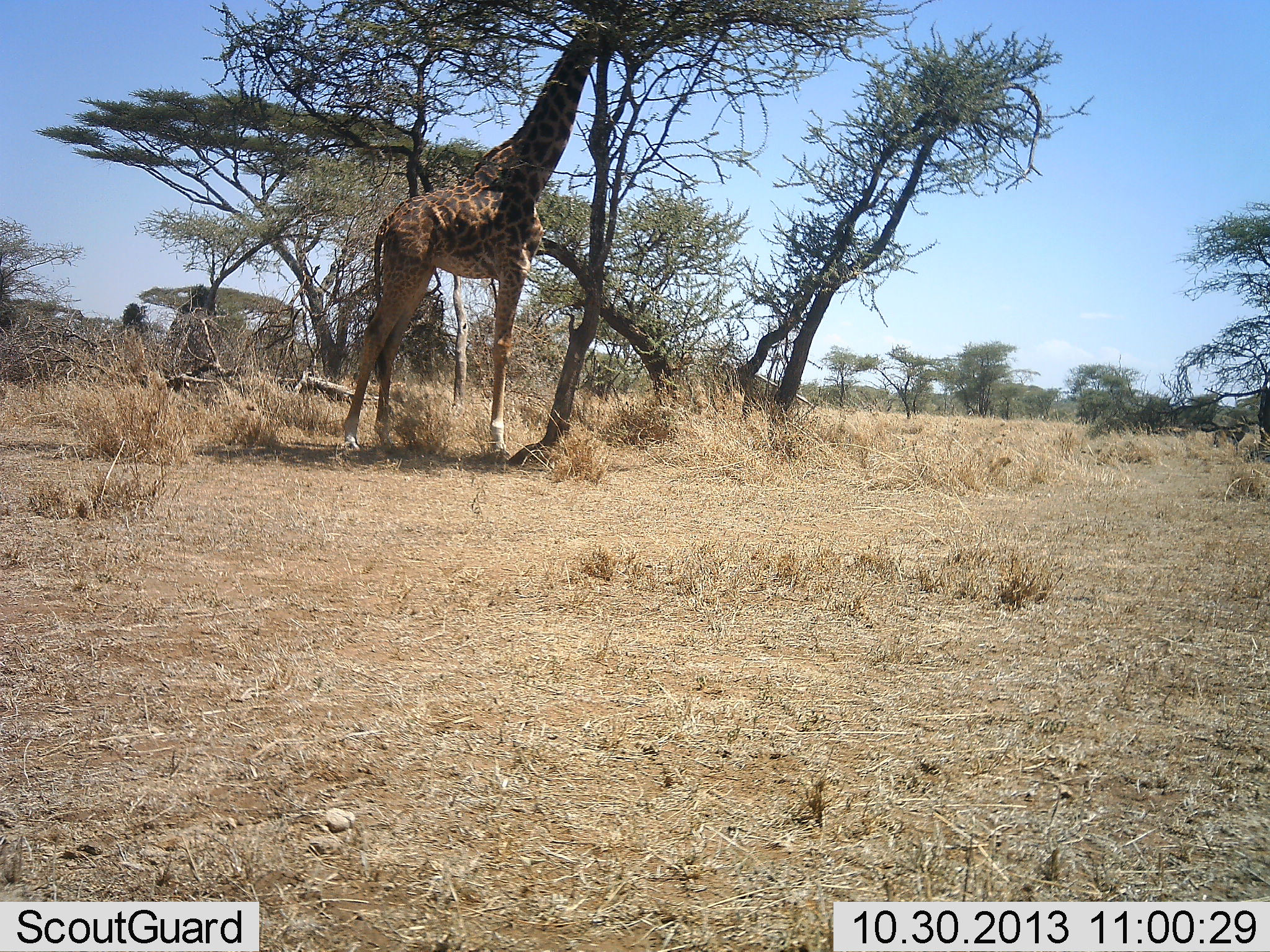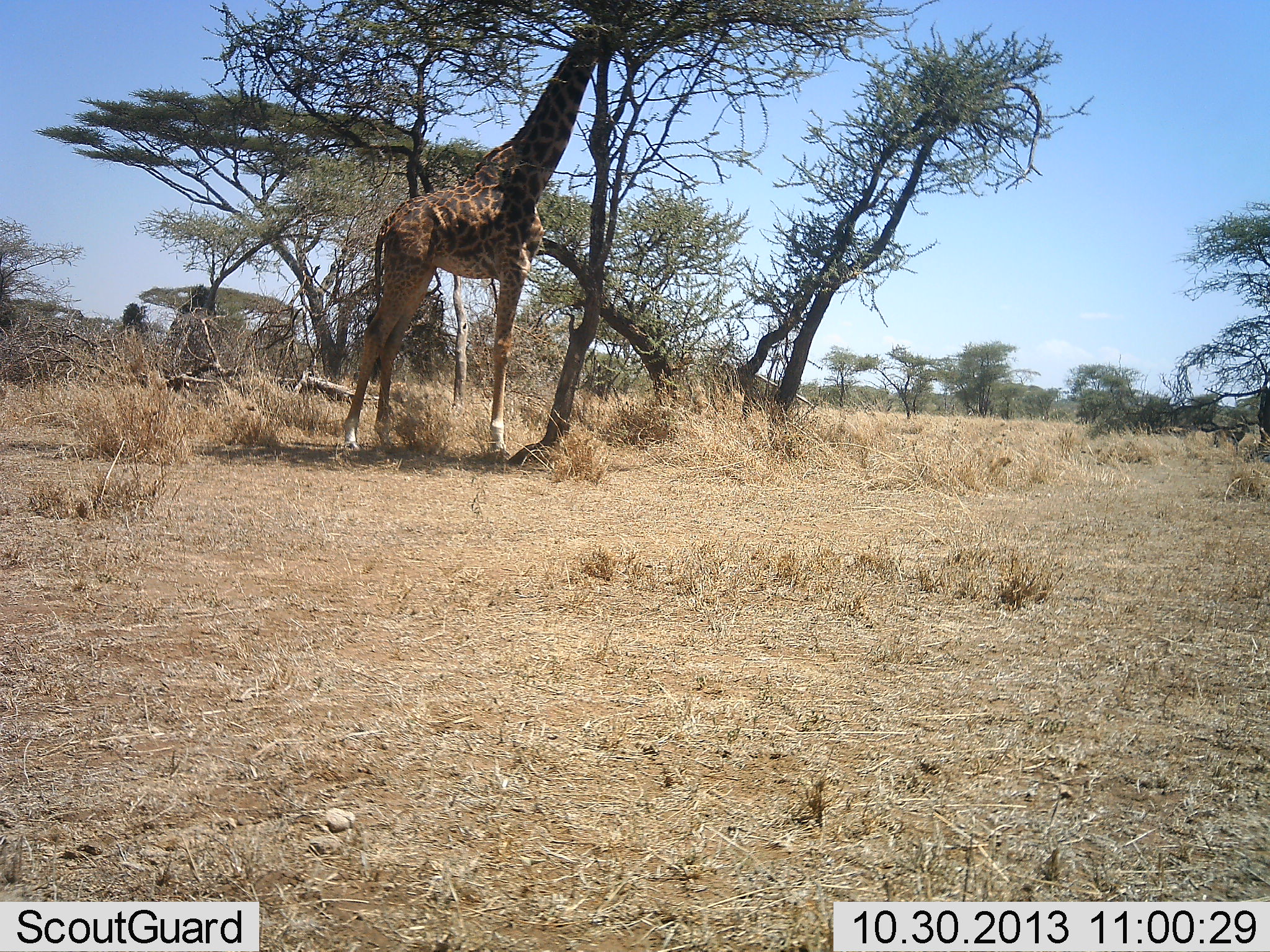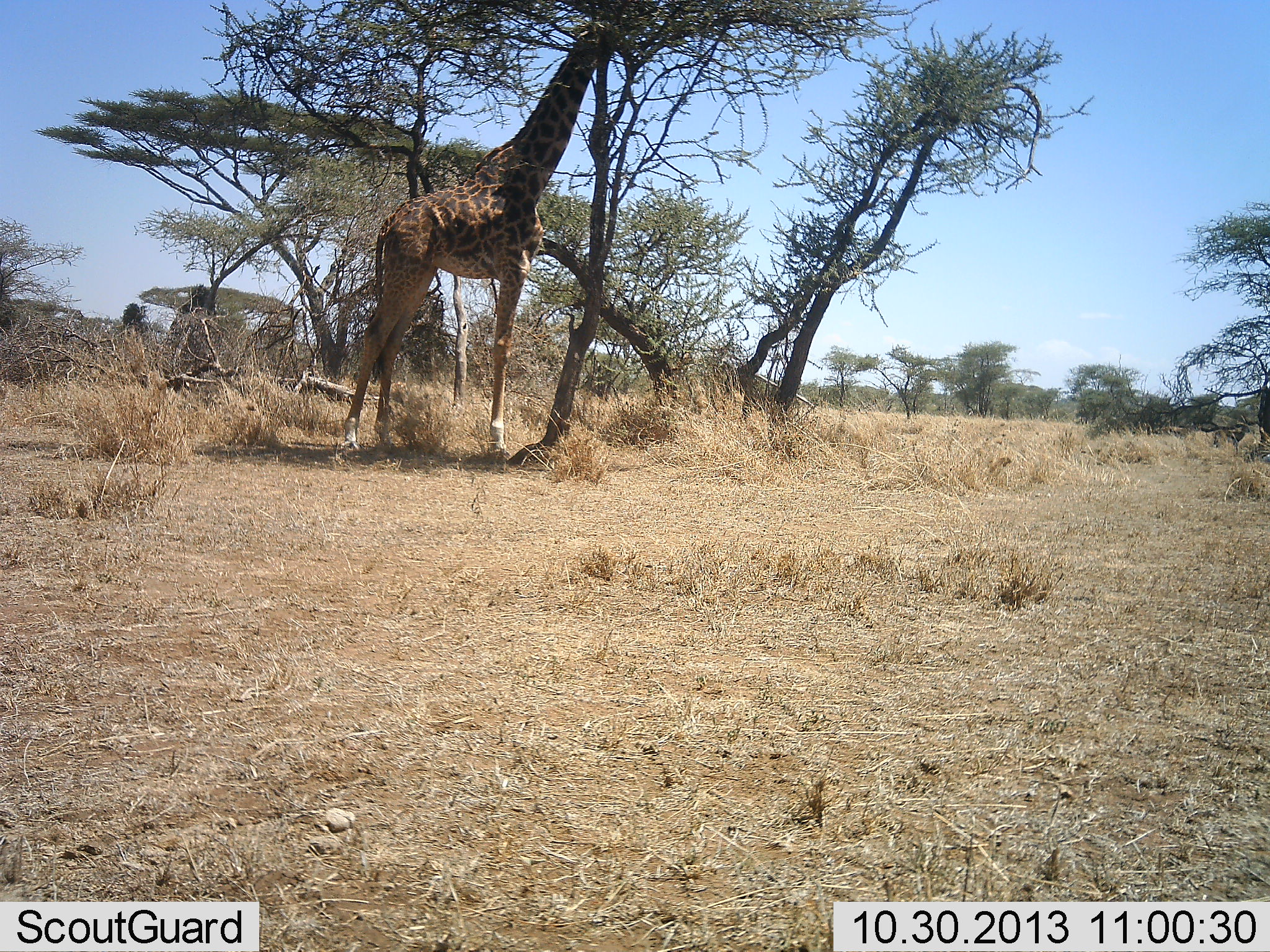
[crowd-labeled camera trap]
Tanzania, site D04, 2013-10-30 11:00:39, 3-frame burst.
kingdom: Animalia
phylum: Chordata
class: Mammalia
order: Artiodactyla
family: Giraffidae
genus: Giraffa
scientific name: Giraffa camelopardalis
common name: giraffe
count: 1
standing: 30%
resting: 0%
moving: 0%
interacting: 0%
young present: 0%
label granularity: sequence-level